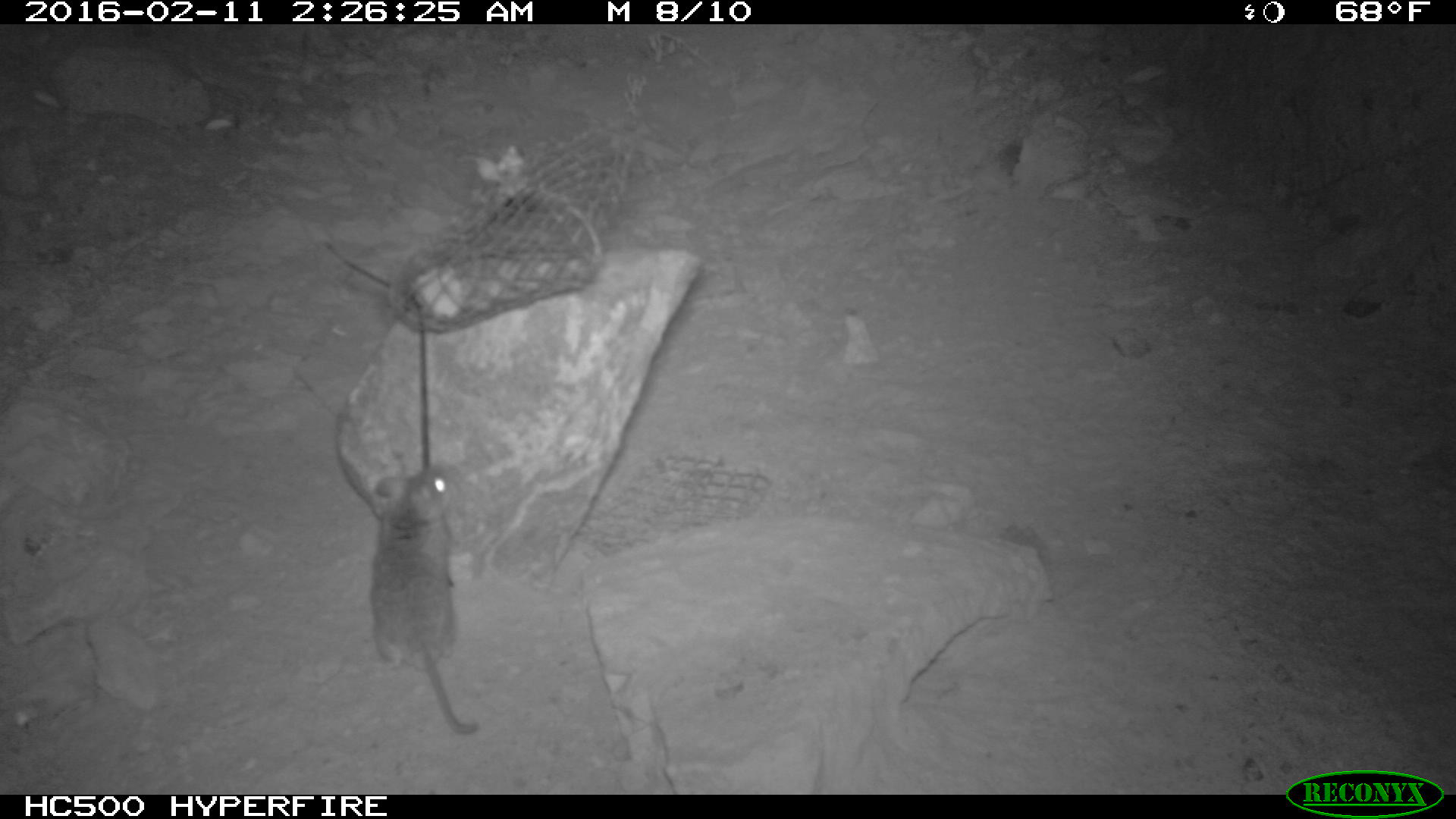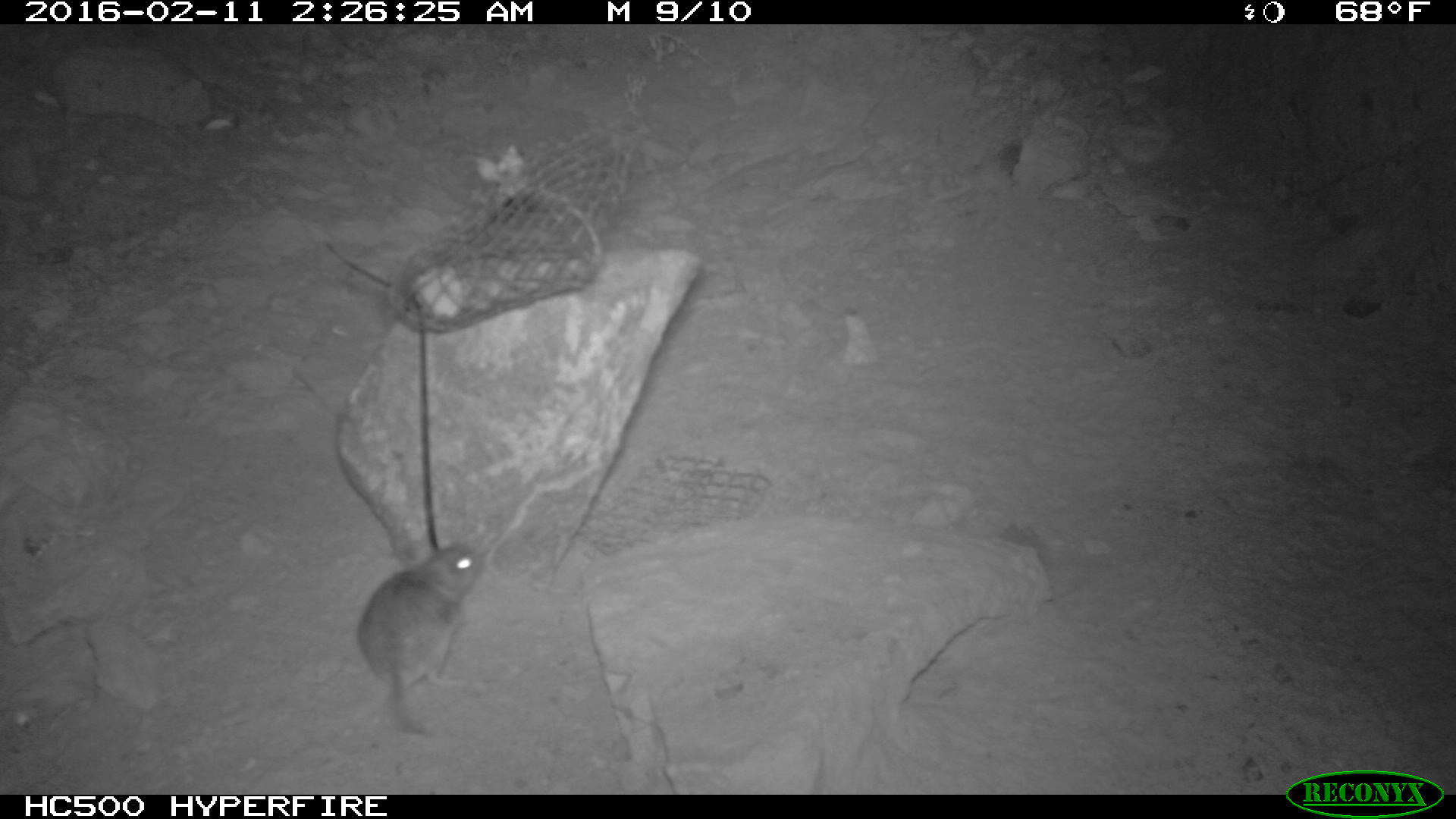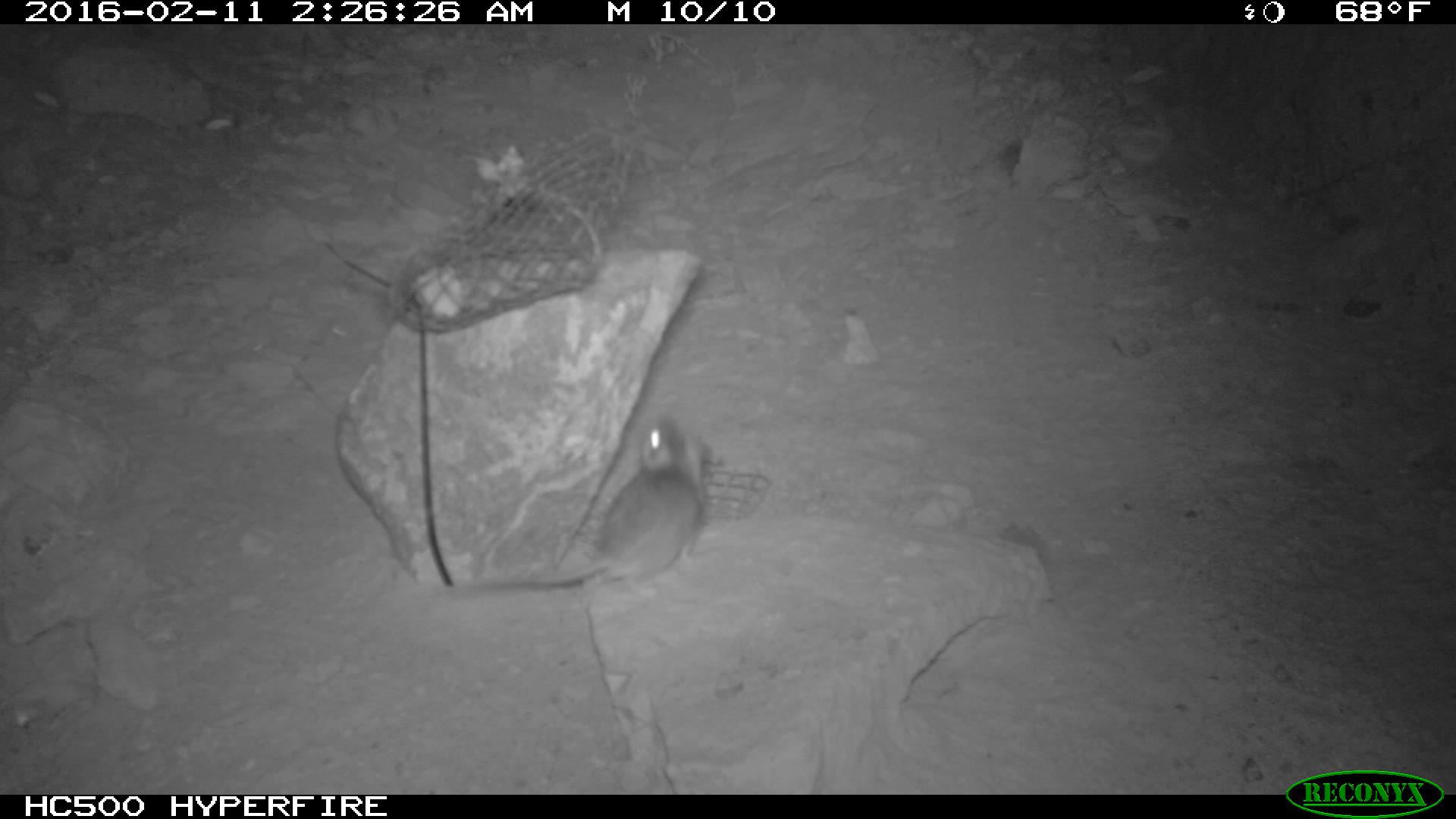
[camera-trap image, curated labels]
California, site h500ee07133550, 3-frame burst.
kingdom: Animalia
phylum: Chordata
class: Mammalia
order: Rodentia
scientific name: Rodentia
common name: rodent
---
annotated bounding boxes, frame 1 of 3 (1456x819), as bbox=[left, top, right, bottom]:
rodent: bbox=[369, 460, 484, 735]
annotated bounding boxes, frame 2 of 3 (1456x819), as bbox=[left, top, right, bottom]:
rodent: bbox=[357, 542, 483, 733]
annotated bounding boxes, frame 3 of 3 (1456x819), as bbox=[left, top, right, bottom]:
rodent: bbox=[441, 410, 706, 598]